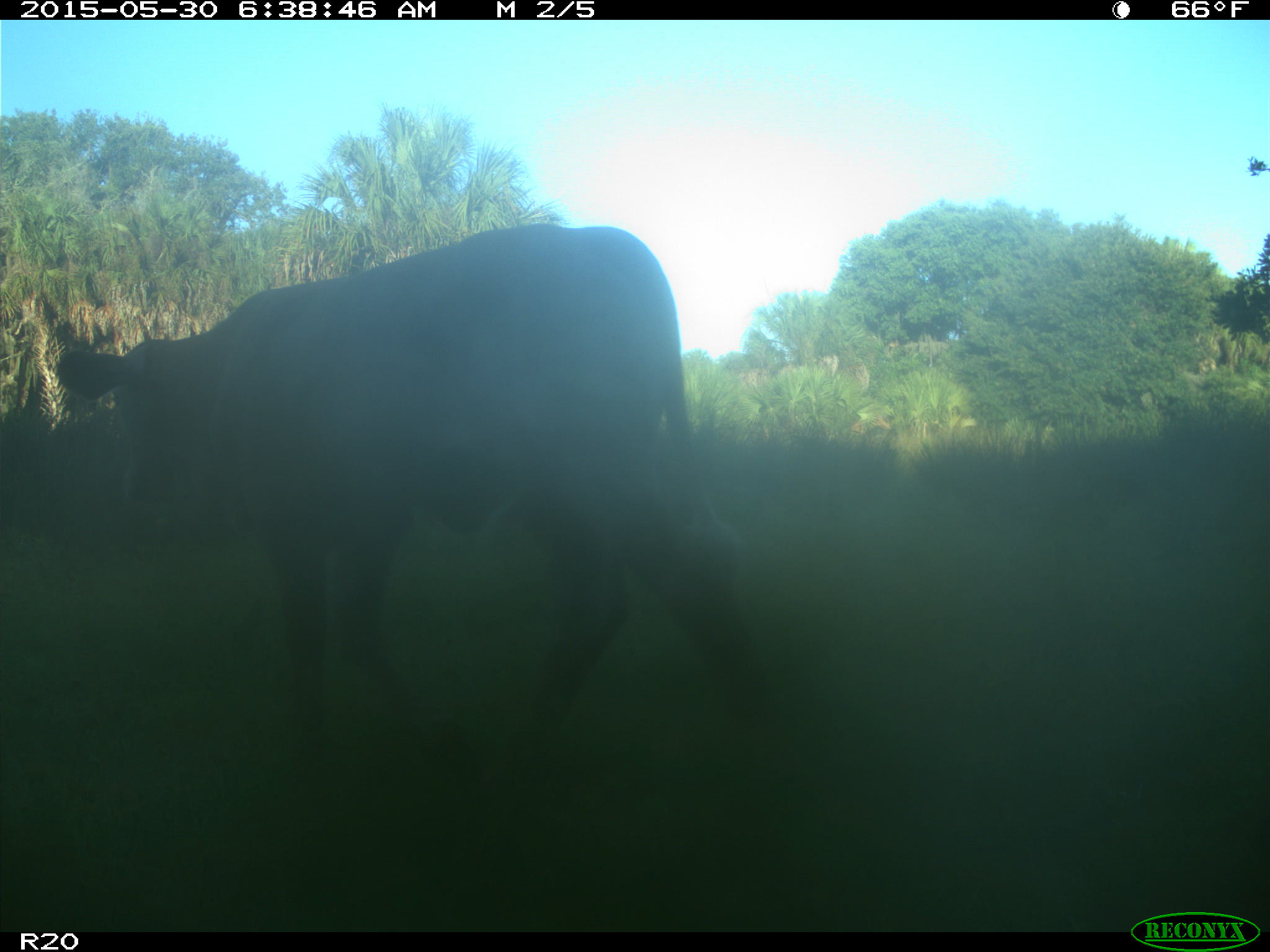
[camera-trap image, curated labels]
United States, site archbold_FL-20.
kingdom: Animalia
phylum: Chordata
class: Mammalia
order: Artiodactyla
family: Bovidae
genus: Bos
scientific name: Bos taurus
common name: domestic cow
Bos taurus (domestic cow).